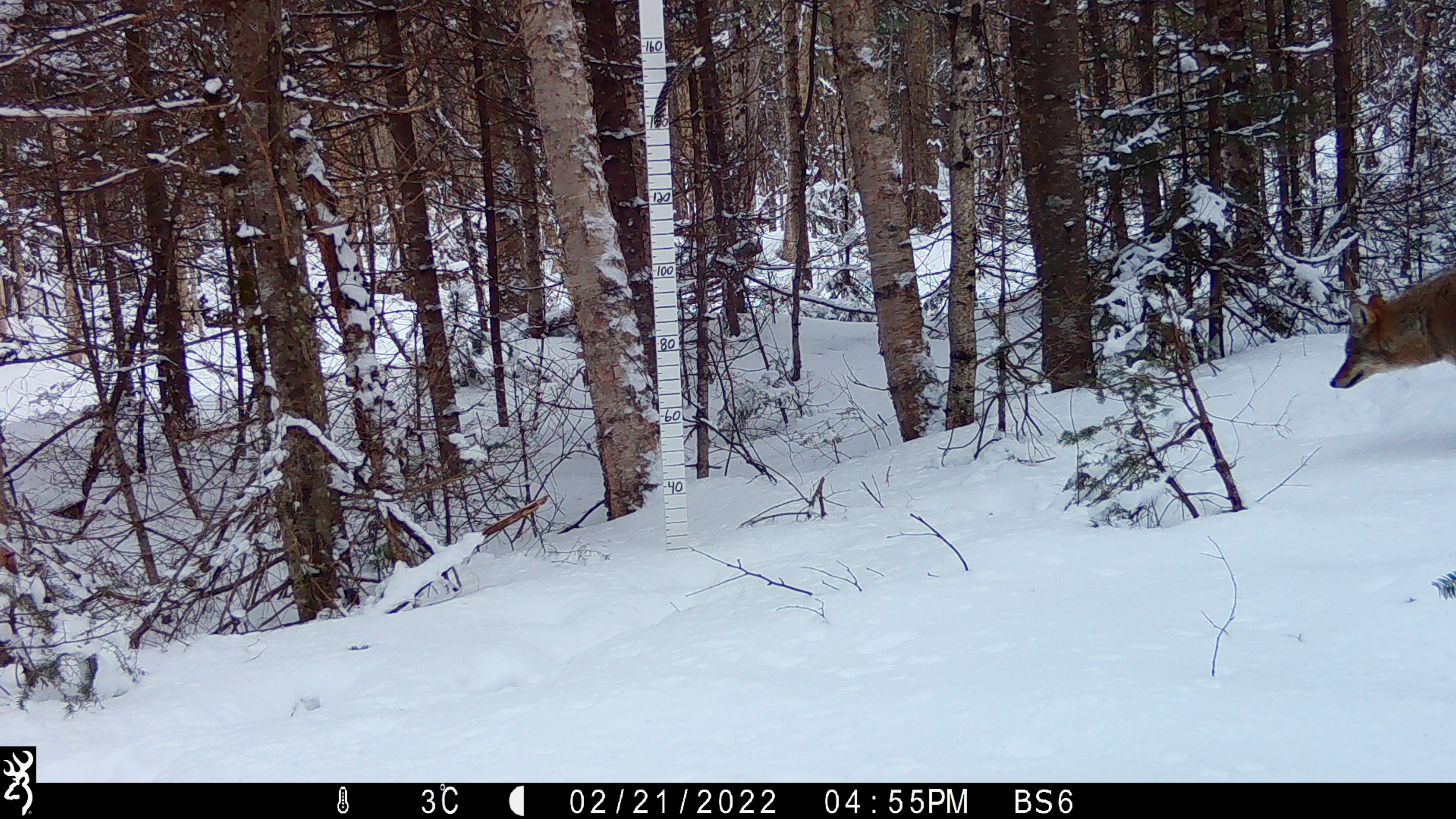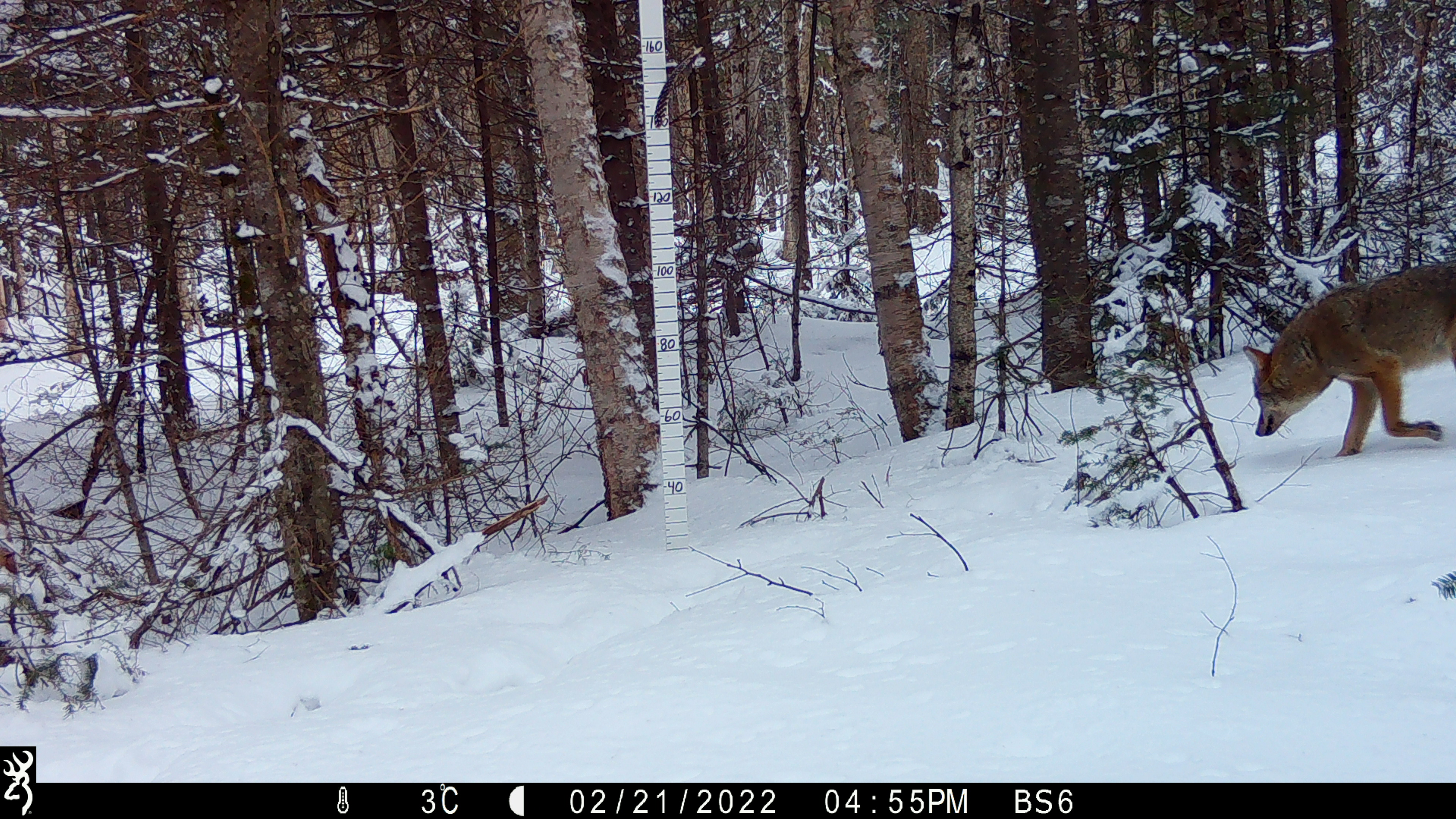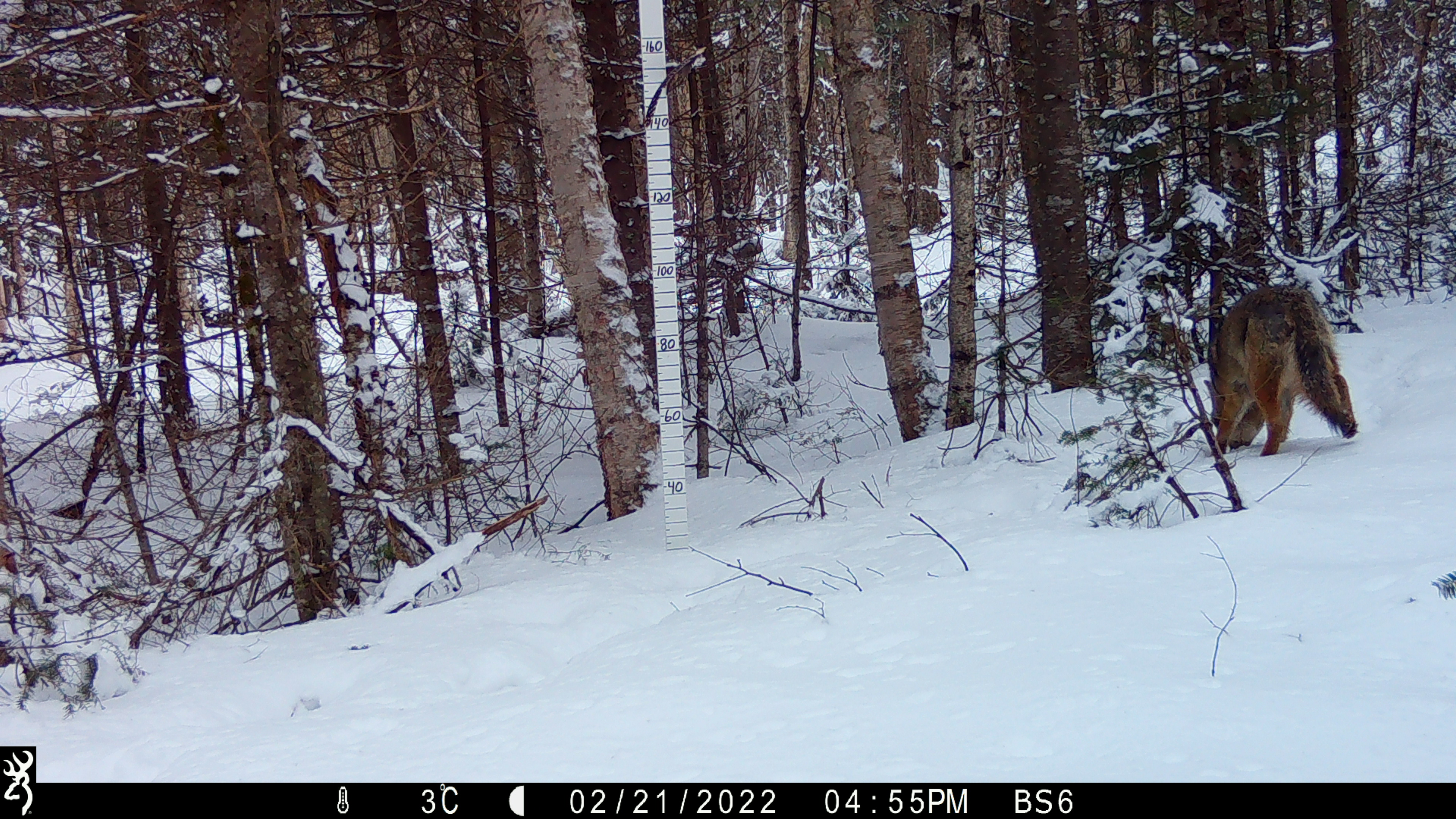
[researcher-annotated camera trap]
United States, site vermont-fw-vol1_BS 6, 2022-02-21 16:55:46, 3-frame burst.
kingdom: Animalia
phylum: Chordata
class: Mammalia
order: Carnivora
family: Canidae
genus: Canis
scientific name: Canis latrans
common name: coyote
Coyote (Canis latrans).